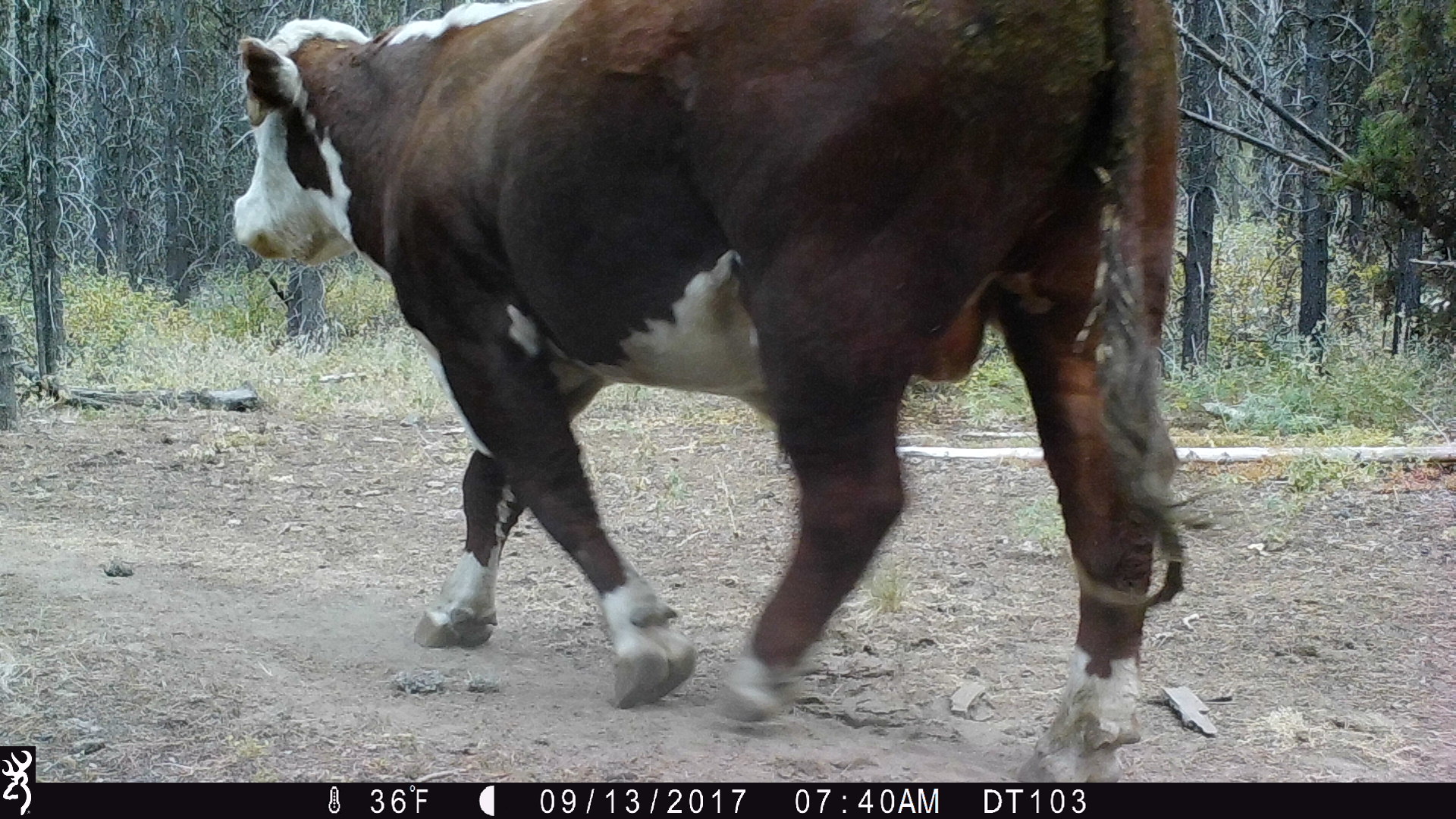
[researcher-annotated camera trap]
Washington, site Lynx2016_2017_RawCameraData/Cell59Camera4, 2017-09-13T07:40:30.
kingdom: Animalia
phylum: Chordata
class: Mammalia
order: Artiodactyla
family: Bovidae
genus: Bos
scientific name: Bos taurus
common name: domestic cattle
Domestic cattle (Bos taurus). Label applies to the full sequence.